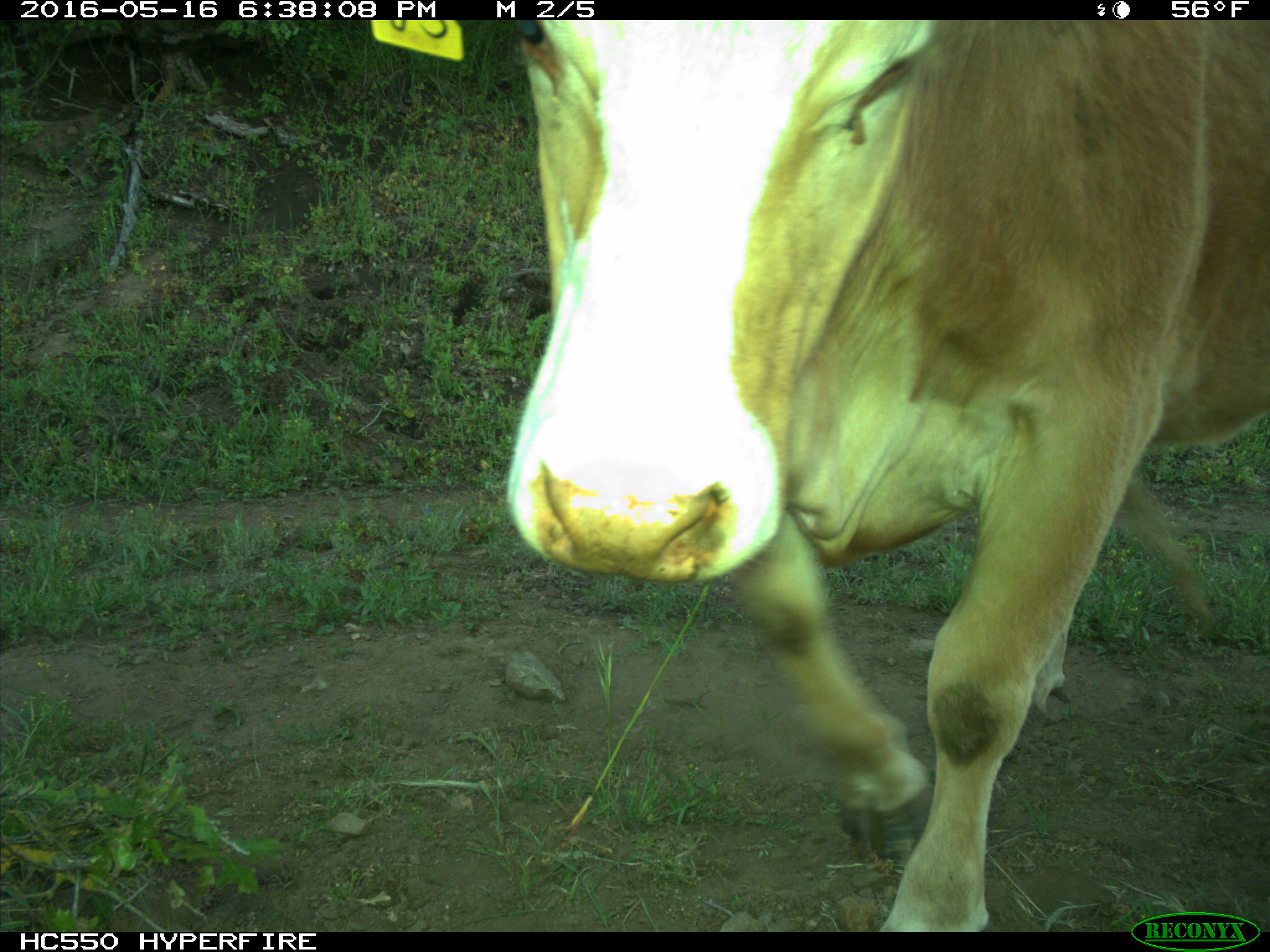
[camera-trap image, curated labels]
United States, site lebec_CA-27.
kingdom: Animalia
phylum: Chordata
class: Mammalia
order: Artiodactyla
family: Bovidae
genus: Bos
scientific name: Bos taurus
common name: domestic cow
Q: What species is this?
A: Bos taurus (domestic cow).